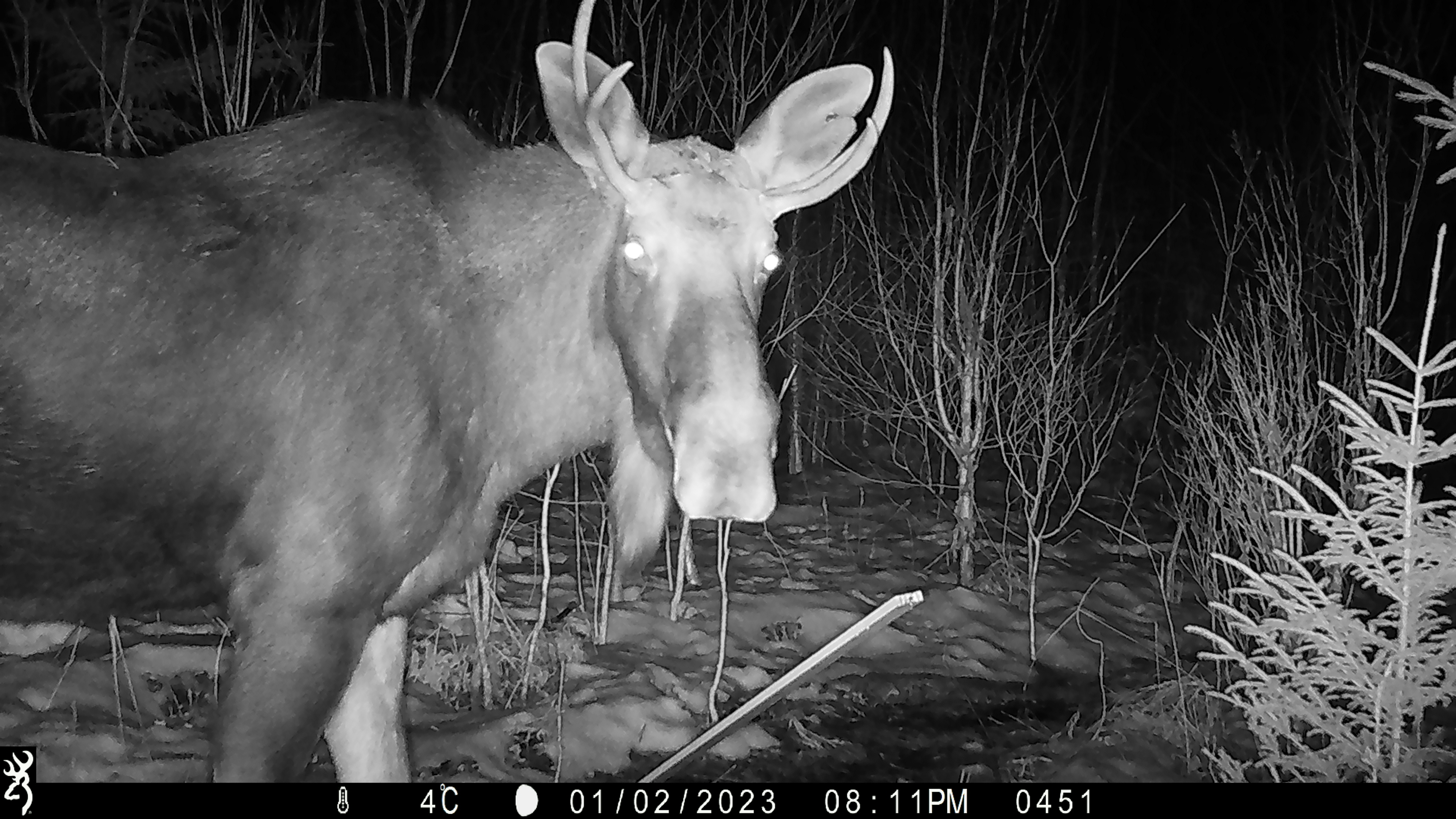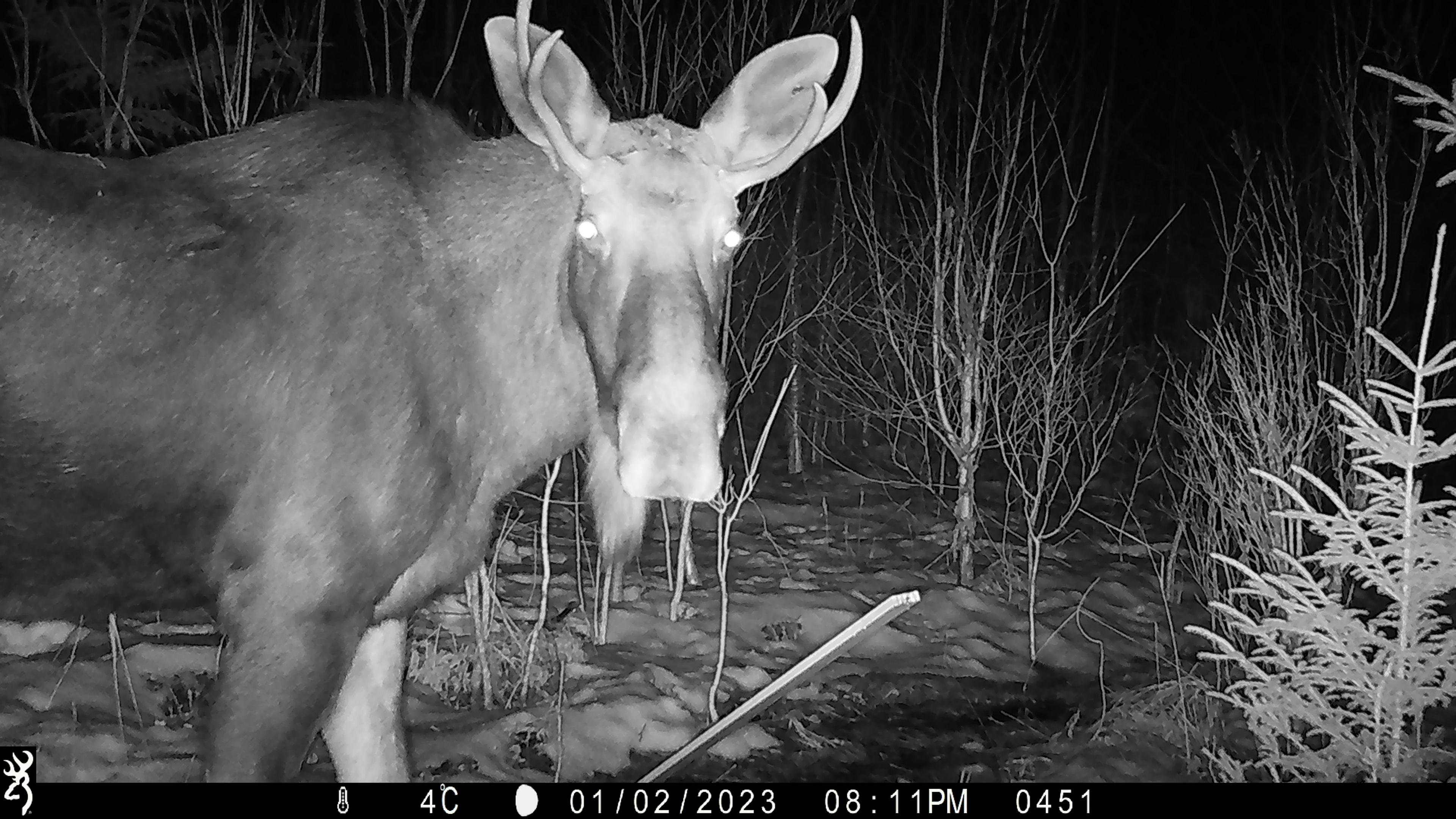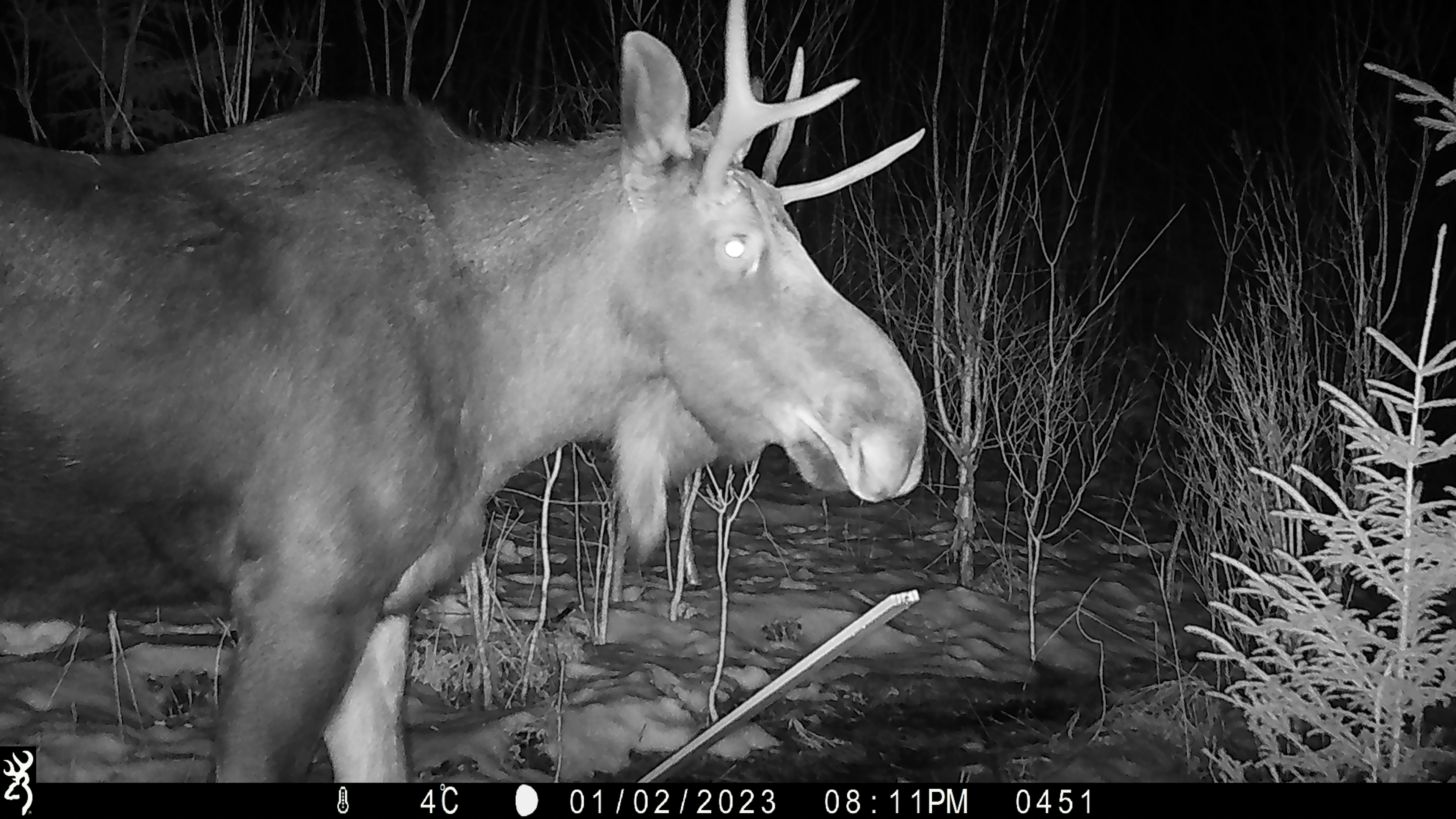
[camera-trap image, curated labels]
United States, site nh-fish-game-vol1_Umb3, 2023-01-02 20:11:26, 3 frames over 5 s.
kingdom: Animalia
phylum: Chordata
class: Mammalia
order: Artiodactyla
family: Cervidae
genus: Alces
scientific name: Alces alces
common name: moose